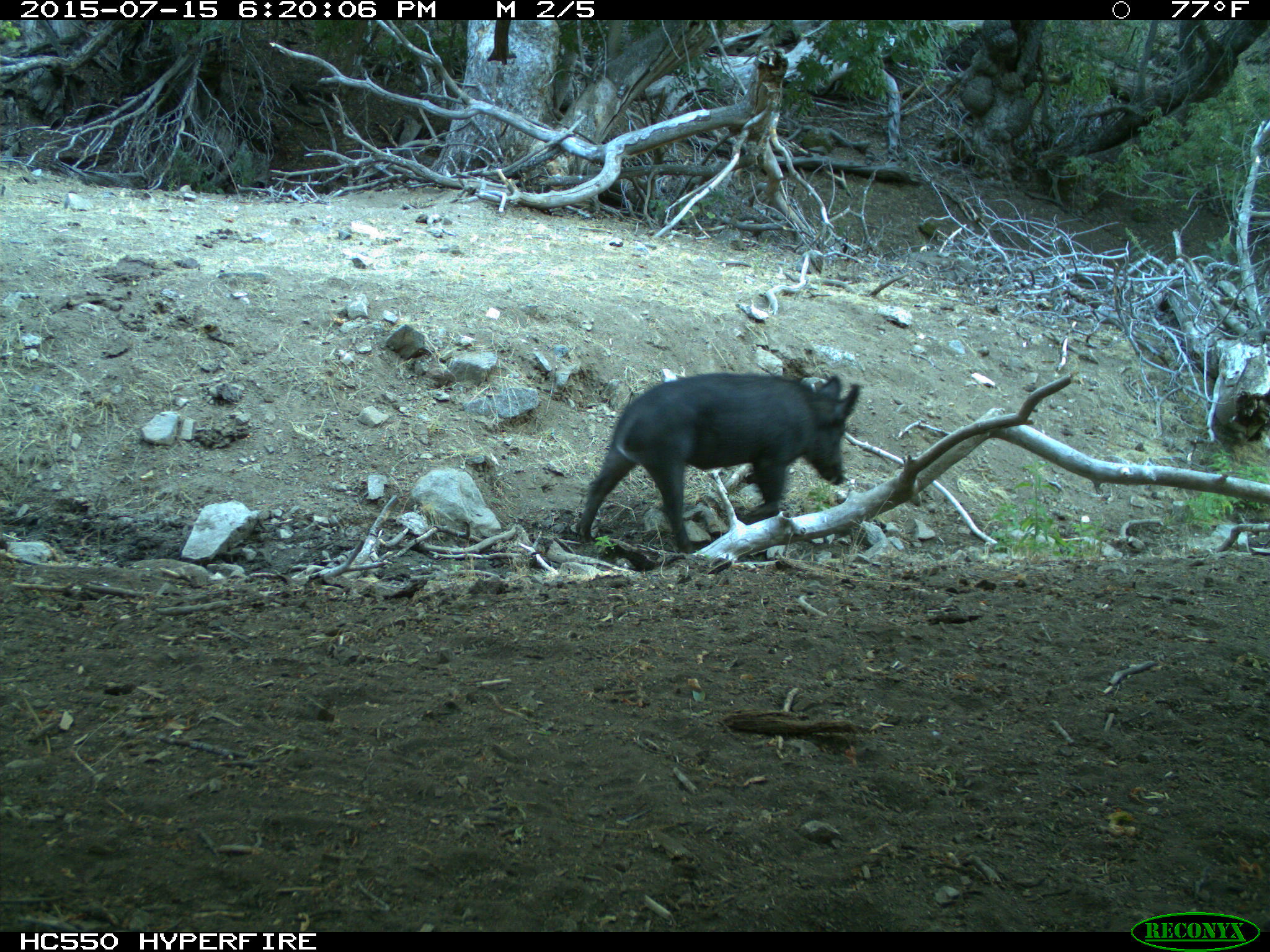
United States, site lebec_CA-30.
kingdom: Animalia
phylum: Chordata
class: Mammalia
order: Artiodactyla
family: Suidae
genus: Sus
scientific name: Sus scrofa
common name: wild boar